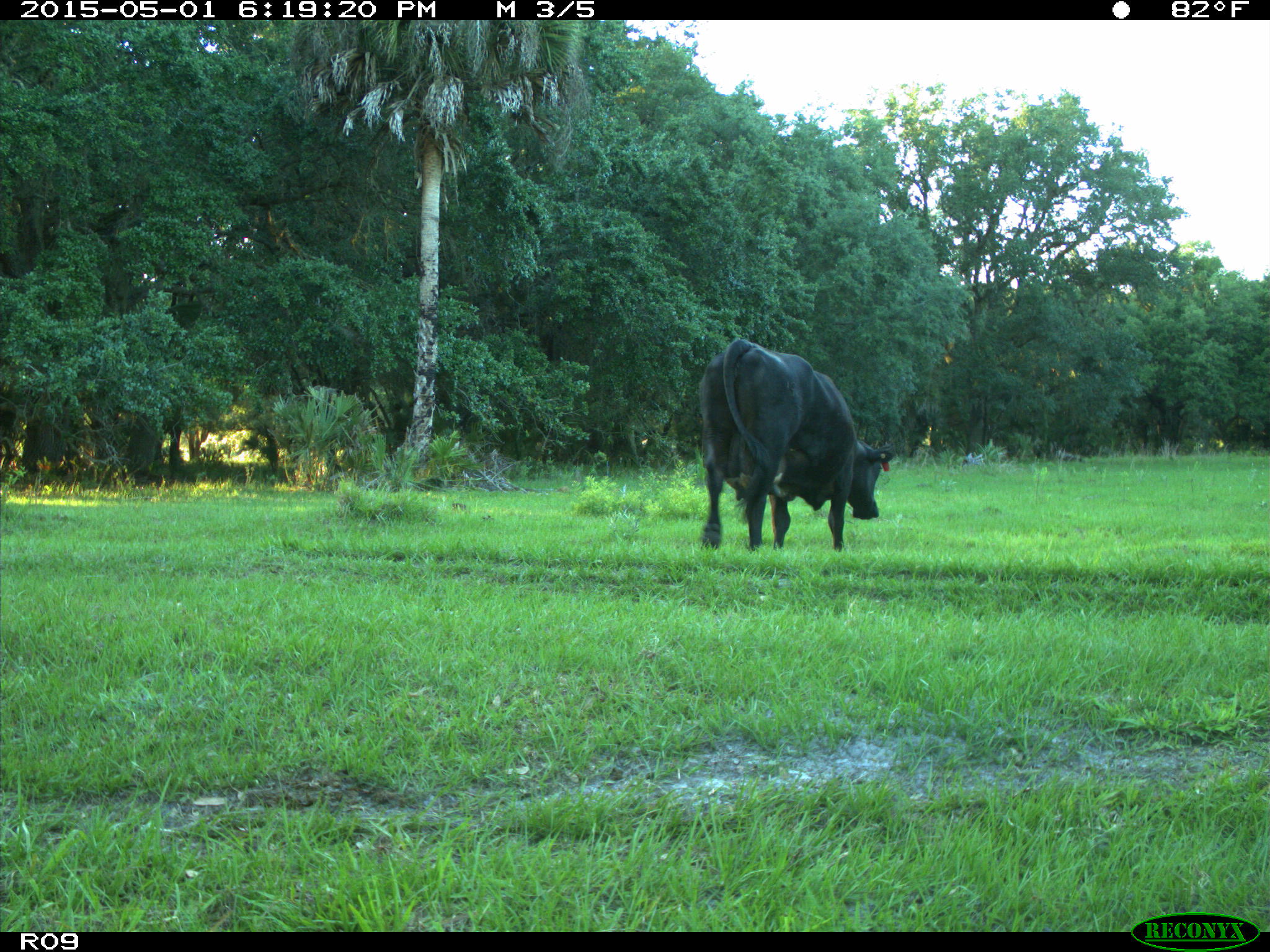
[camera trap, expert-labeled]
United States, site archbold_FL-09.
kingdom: Animalia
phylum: Chordata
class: Mammalia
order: Artiodactyla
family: Bovidae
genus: Bos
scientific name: Bos taurus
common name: domestic cow